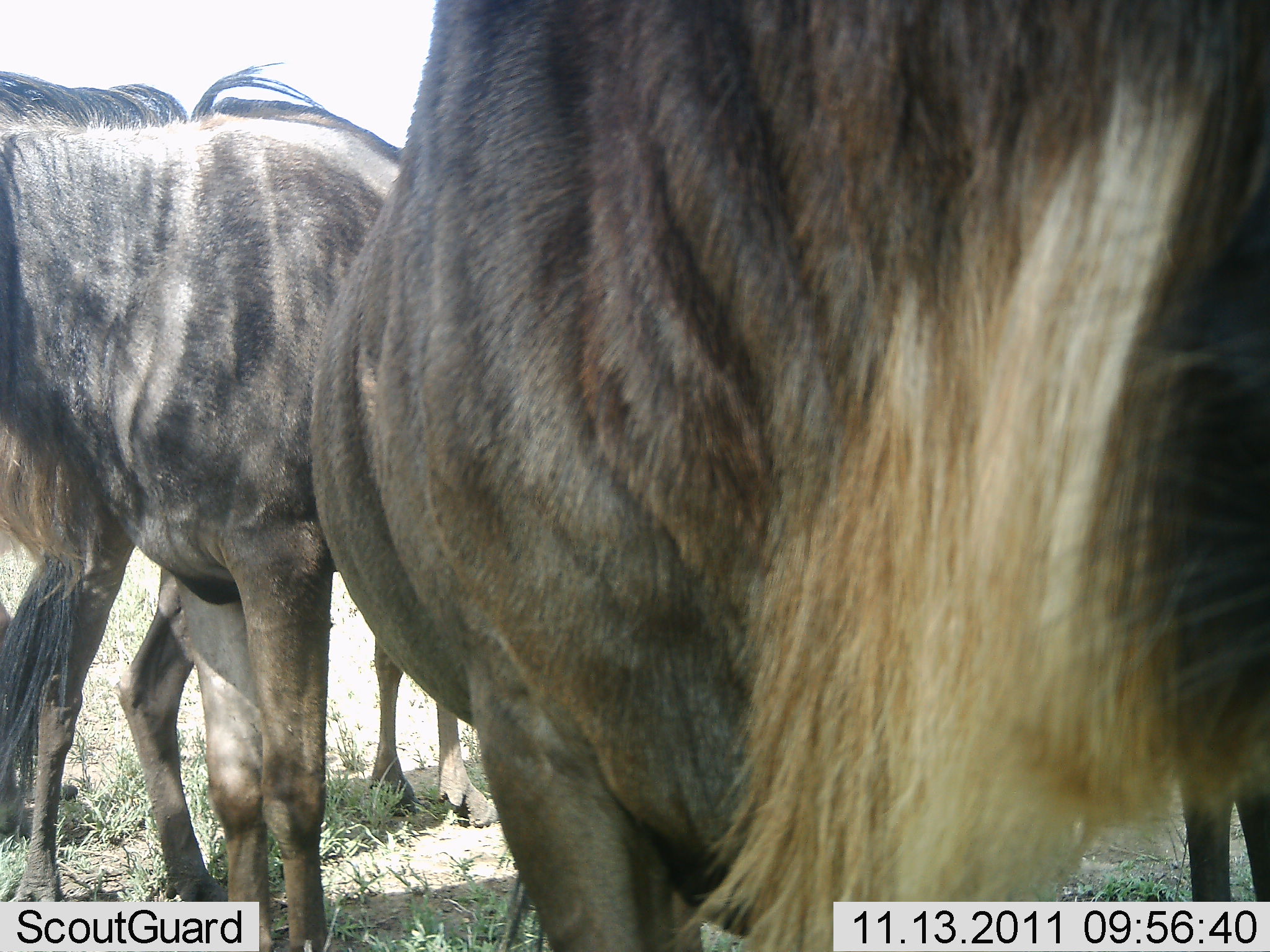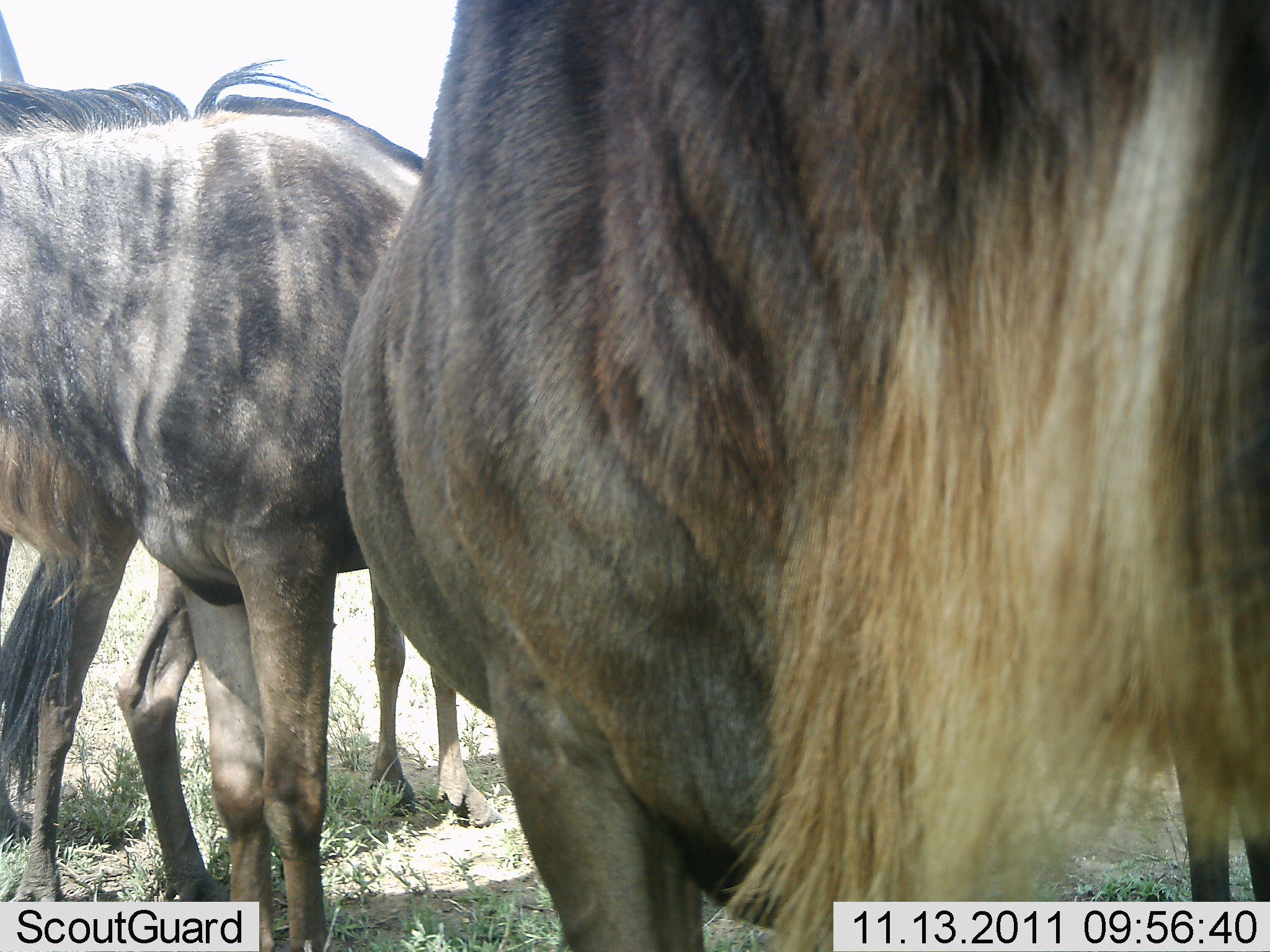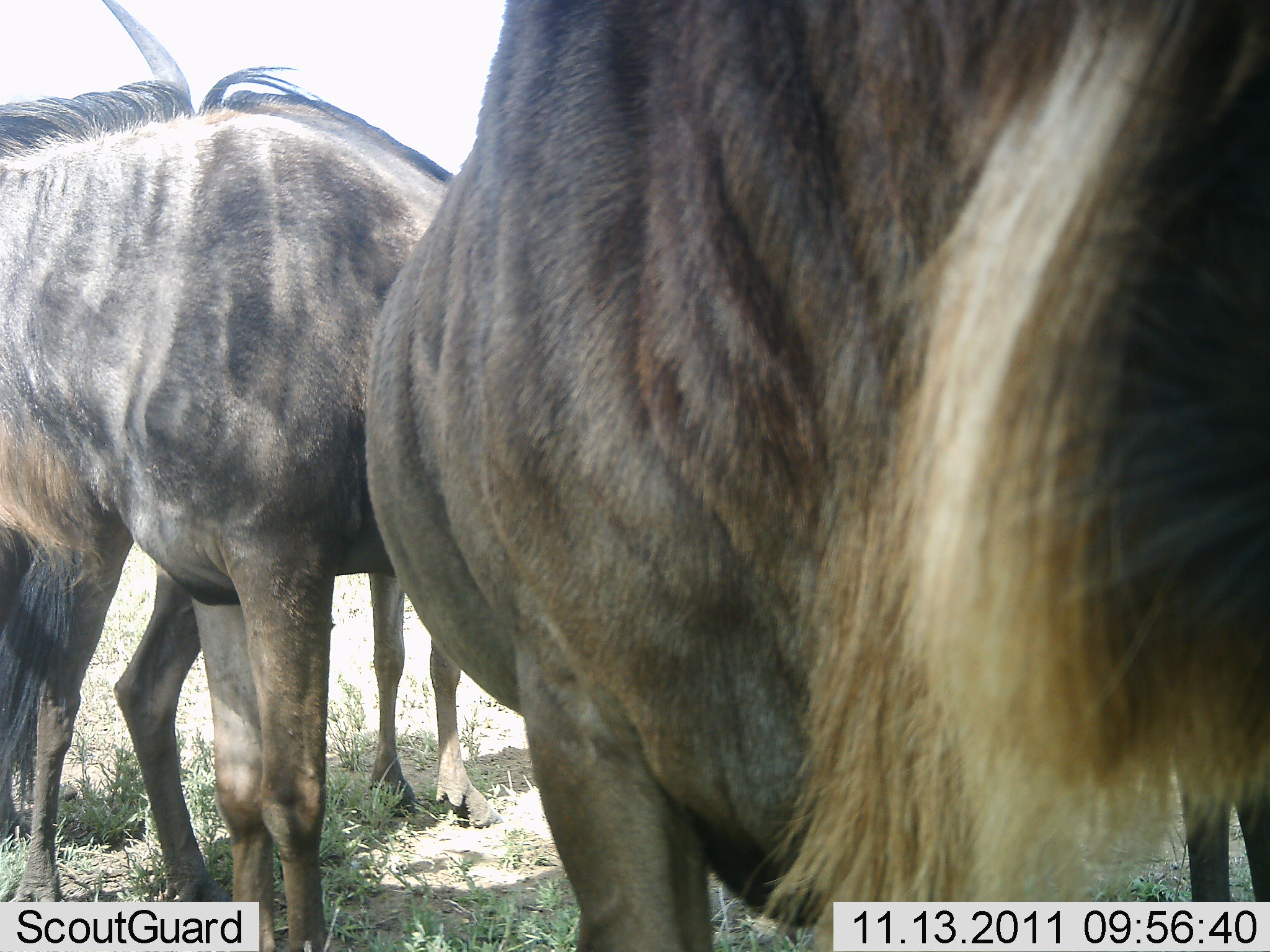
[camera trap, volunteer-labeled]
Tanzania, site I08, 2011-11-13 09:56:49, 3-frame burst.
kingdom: Animalia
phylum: Chordata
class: Mammalia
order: Artiodactyla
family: Bovidae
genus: Connochaetes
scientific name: Connochaetes taurinus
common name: blue wildebeest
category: wildebeest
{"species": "wildebeest (blue wildebeest) (Connochaetes taurinus)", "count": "3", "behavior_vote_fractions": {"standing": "100%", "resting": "8%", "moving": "0%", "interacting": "15%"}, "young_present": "8%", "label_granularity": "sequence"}